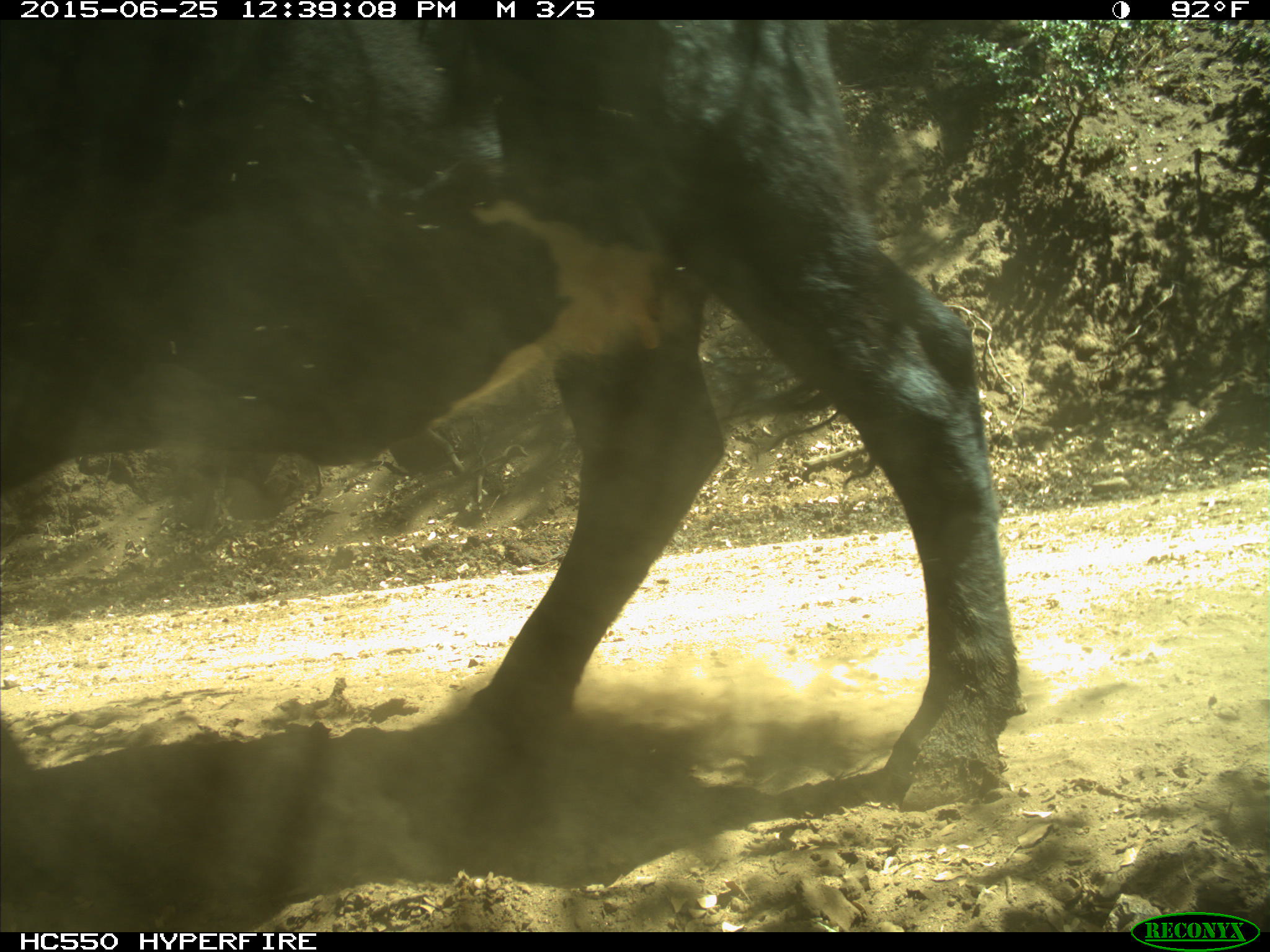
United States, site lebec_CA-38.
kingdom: Animalia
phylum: Chordata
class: Mammalia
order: Artiodactyla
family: Bovidae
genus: Bos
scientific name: Bos taurus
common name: domestic cow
Bos taurus (domestic cow).